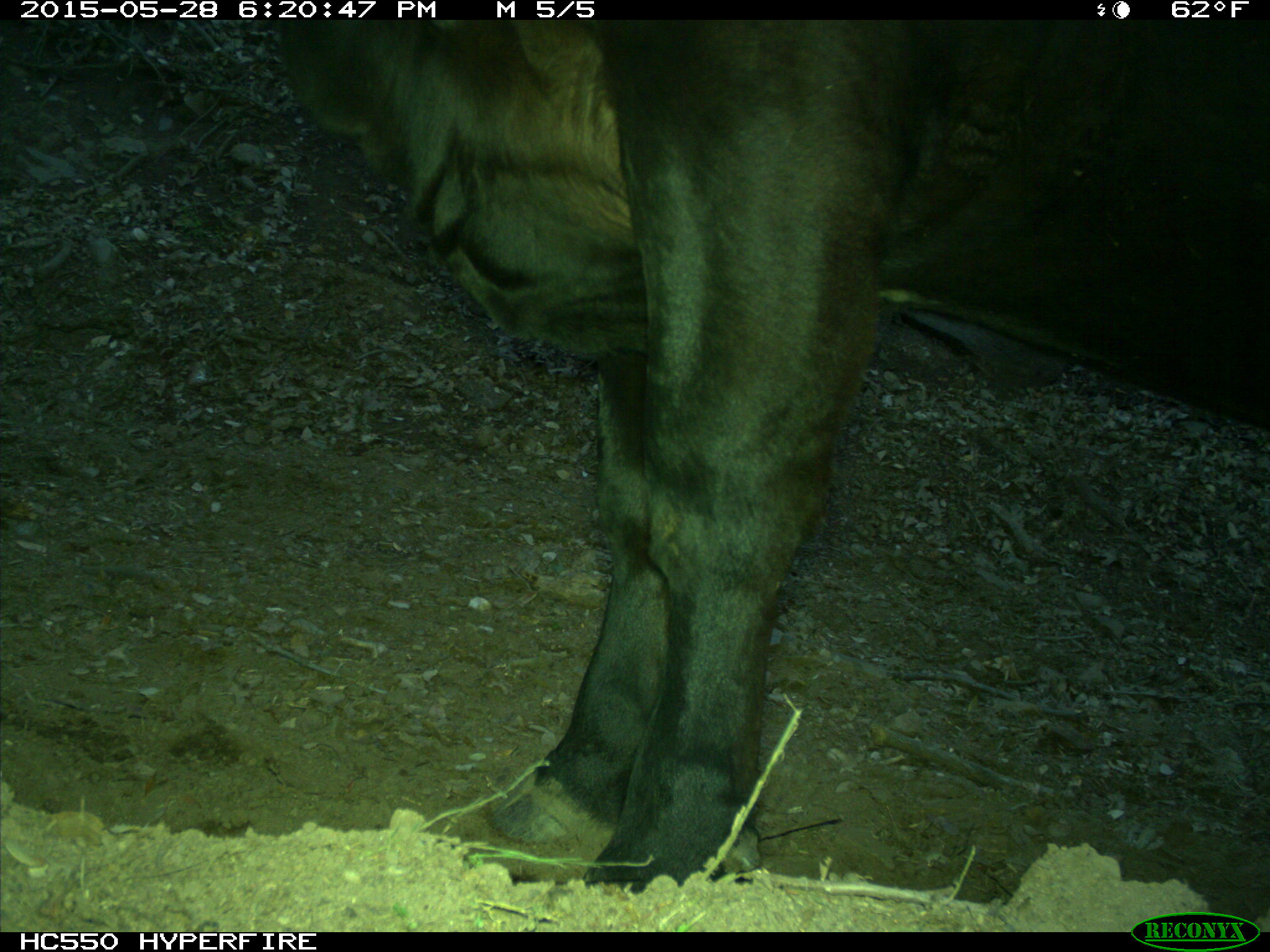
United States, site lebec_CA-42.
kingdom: Animalia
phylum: Chordata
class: Mammalia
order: Artiodactyla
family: Bovidae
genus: Bos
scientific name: Bos taurus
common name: domestic cow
Bos taurus (domestic cow).